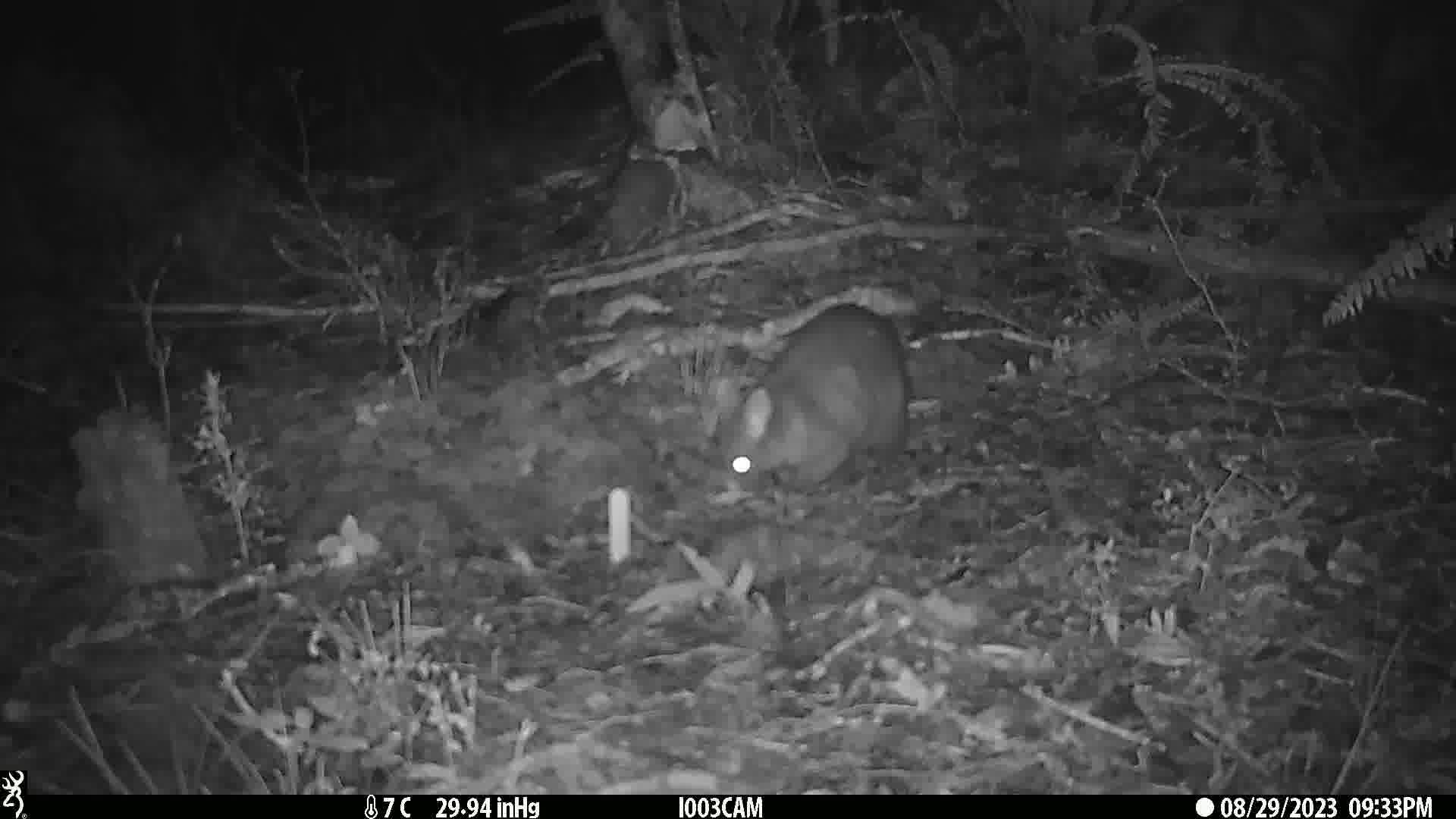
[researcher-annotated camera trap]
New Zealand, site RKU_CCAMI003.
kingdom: Animalia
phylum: Chordata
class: Mammalia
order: Diprotodontia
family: Phalangeridae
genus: Trichosurus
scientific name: Trichosurus vulpecula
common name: common brushtail possum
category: possum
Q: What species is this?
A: Possum (common brushtail possum) (Trichosurus vulpecula).